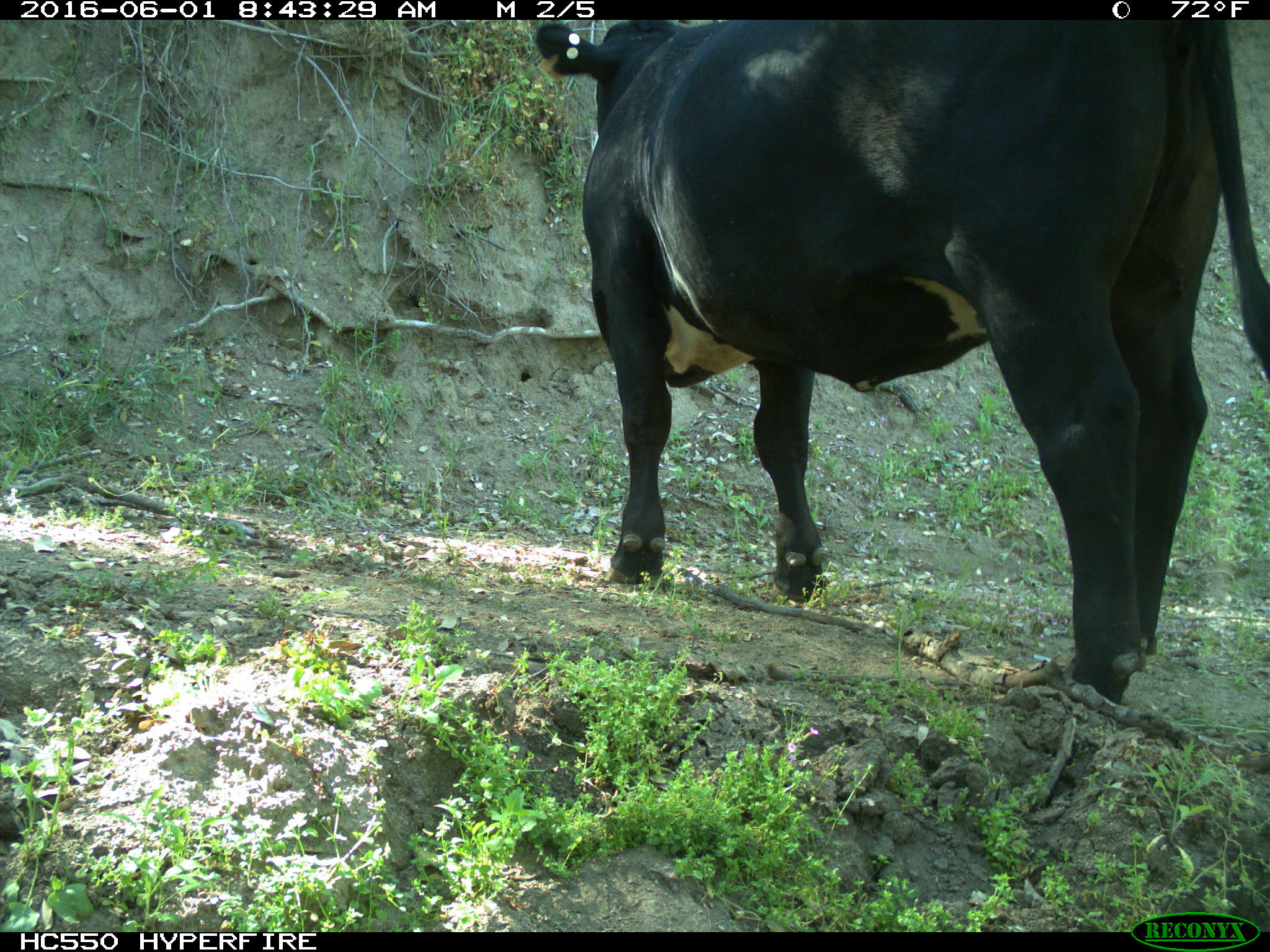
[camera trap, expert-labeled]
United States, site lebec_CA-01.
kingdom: Animalia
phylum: Chordata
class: Mammalia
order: Artiodactyla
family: Bovidae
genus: Bos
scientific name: Bos taurus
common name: domestic cow